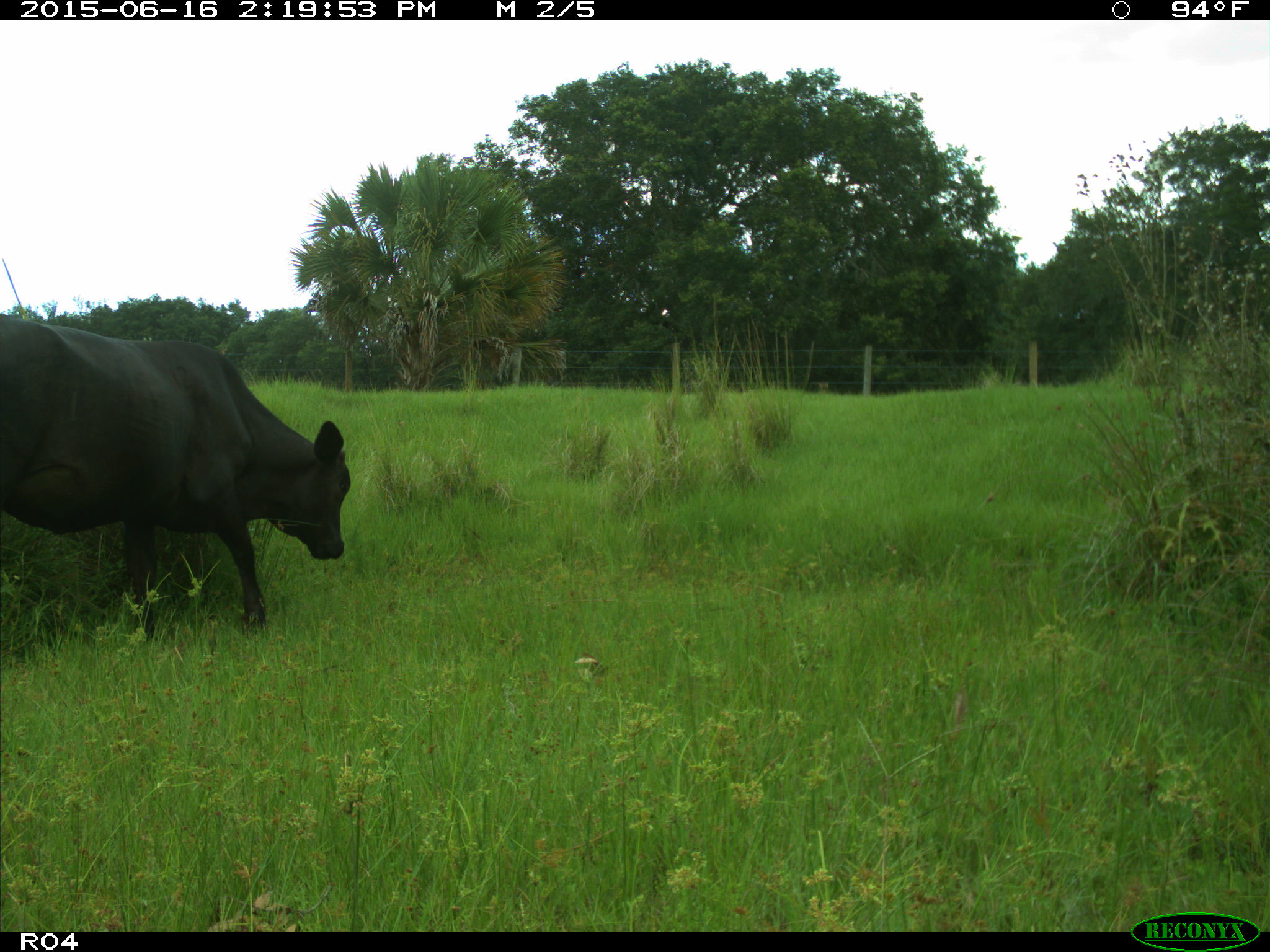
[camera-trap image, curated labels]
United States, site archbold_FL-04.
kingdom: Animalia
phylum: Chordata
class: Mammalia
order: Artiodactyla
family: Bovidae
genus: Bos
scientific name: Bos taurus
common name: domestic cow